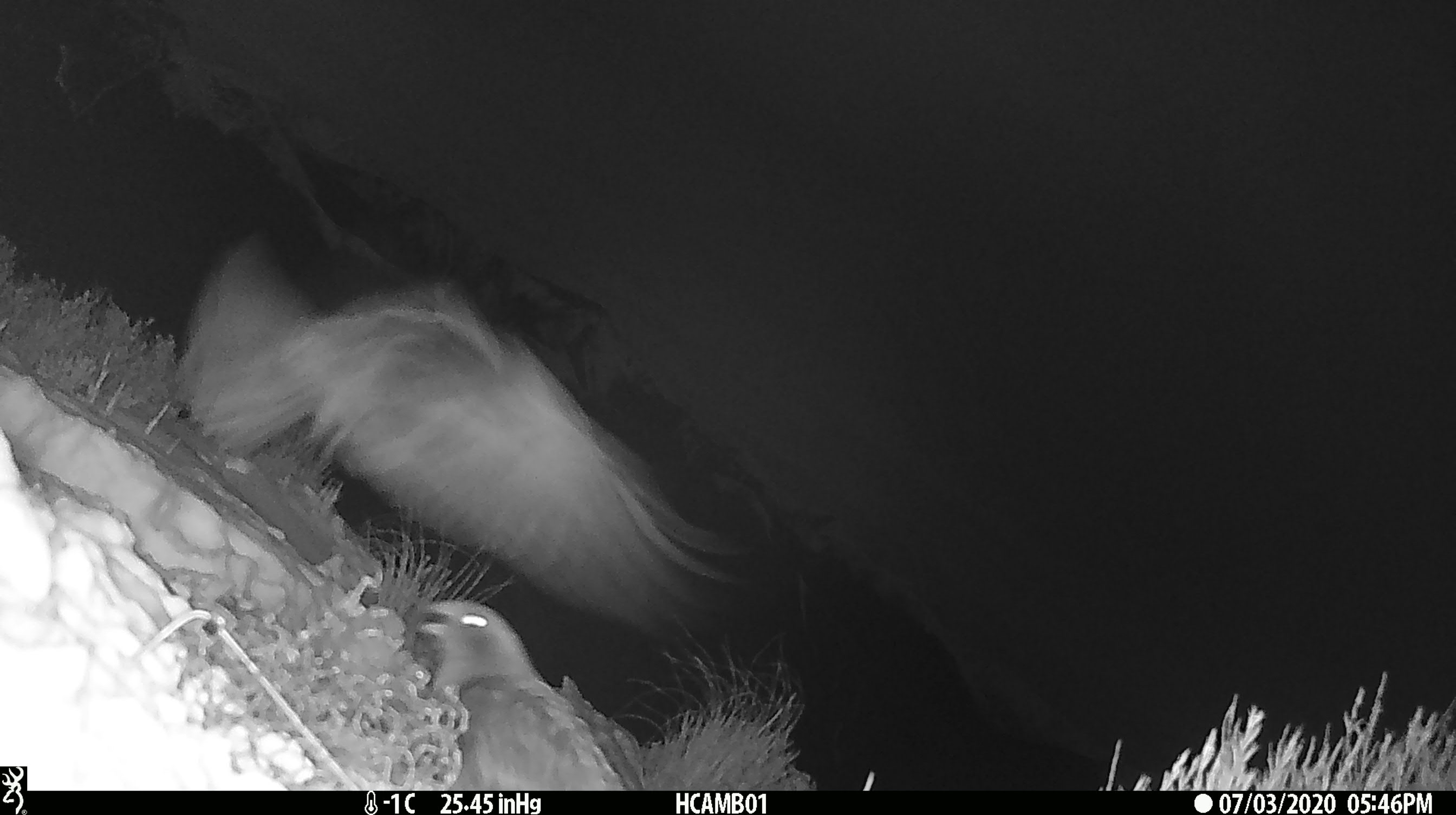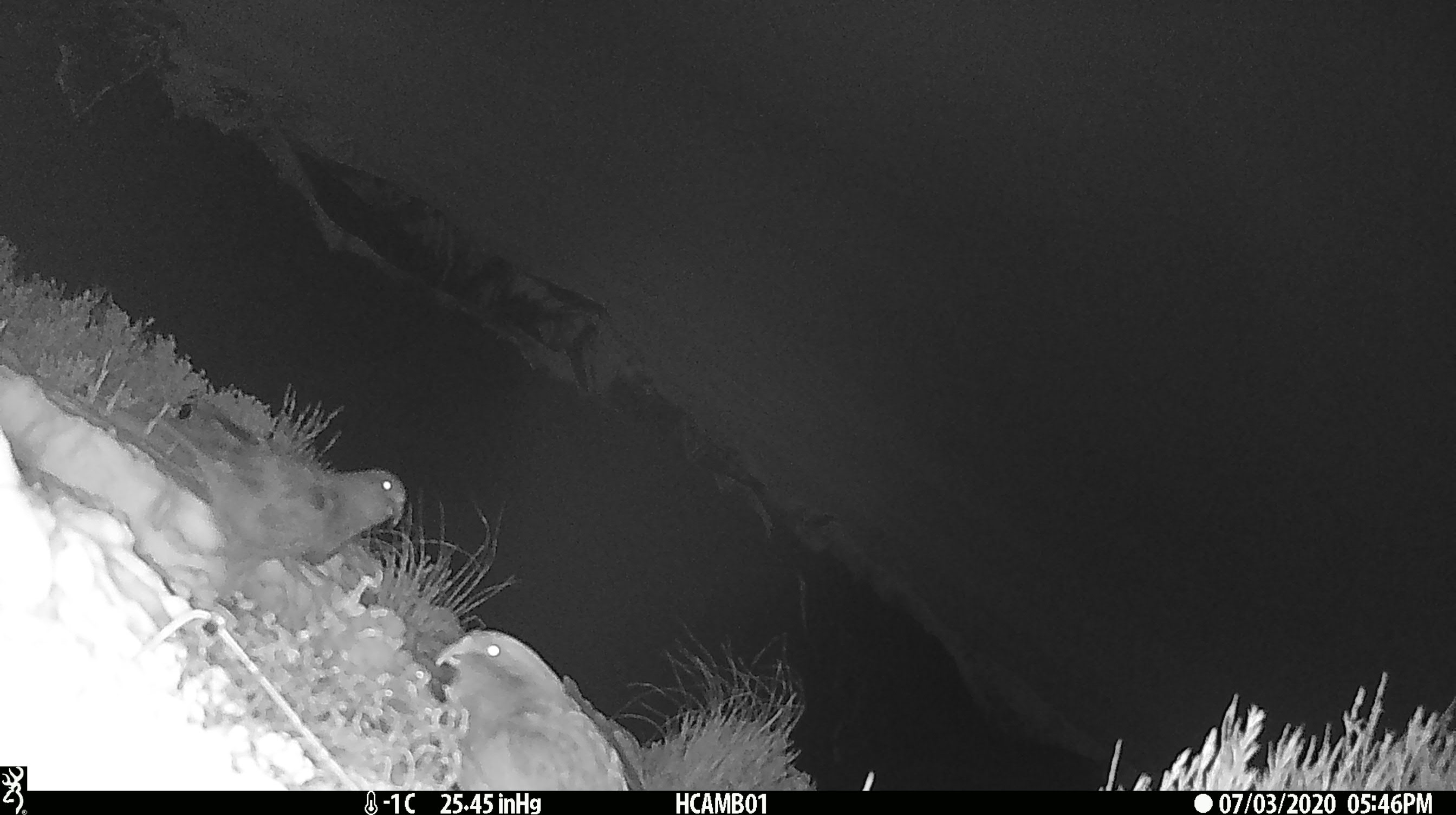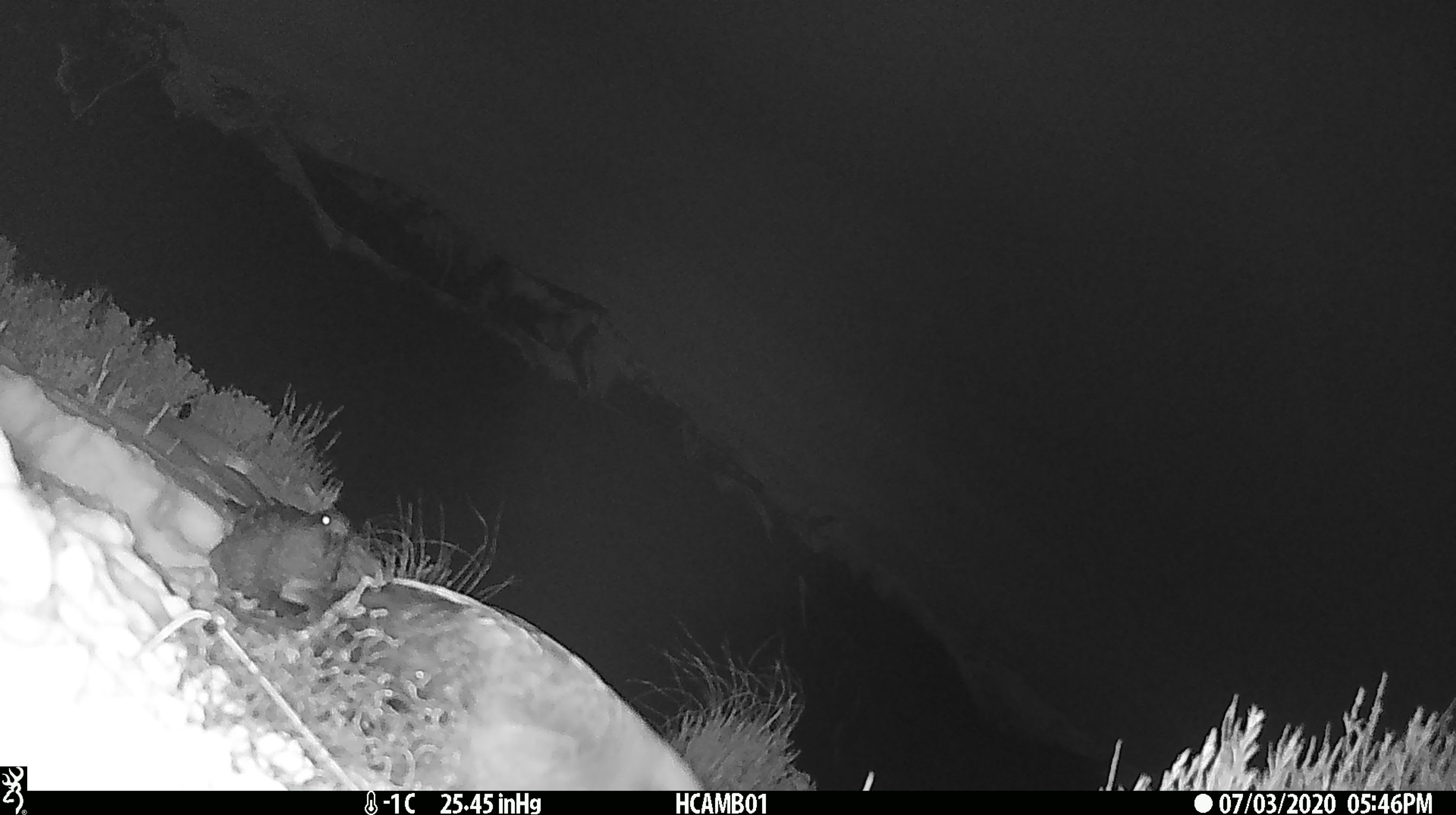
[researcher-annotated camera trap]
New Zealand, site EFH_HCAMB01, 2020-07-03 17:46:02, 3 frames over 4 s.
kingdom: Animalia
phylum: Chordata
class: Aves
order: Psittaciformes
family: Strigopidae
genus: Nestor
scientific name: Nestor notabilis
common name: kea